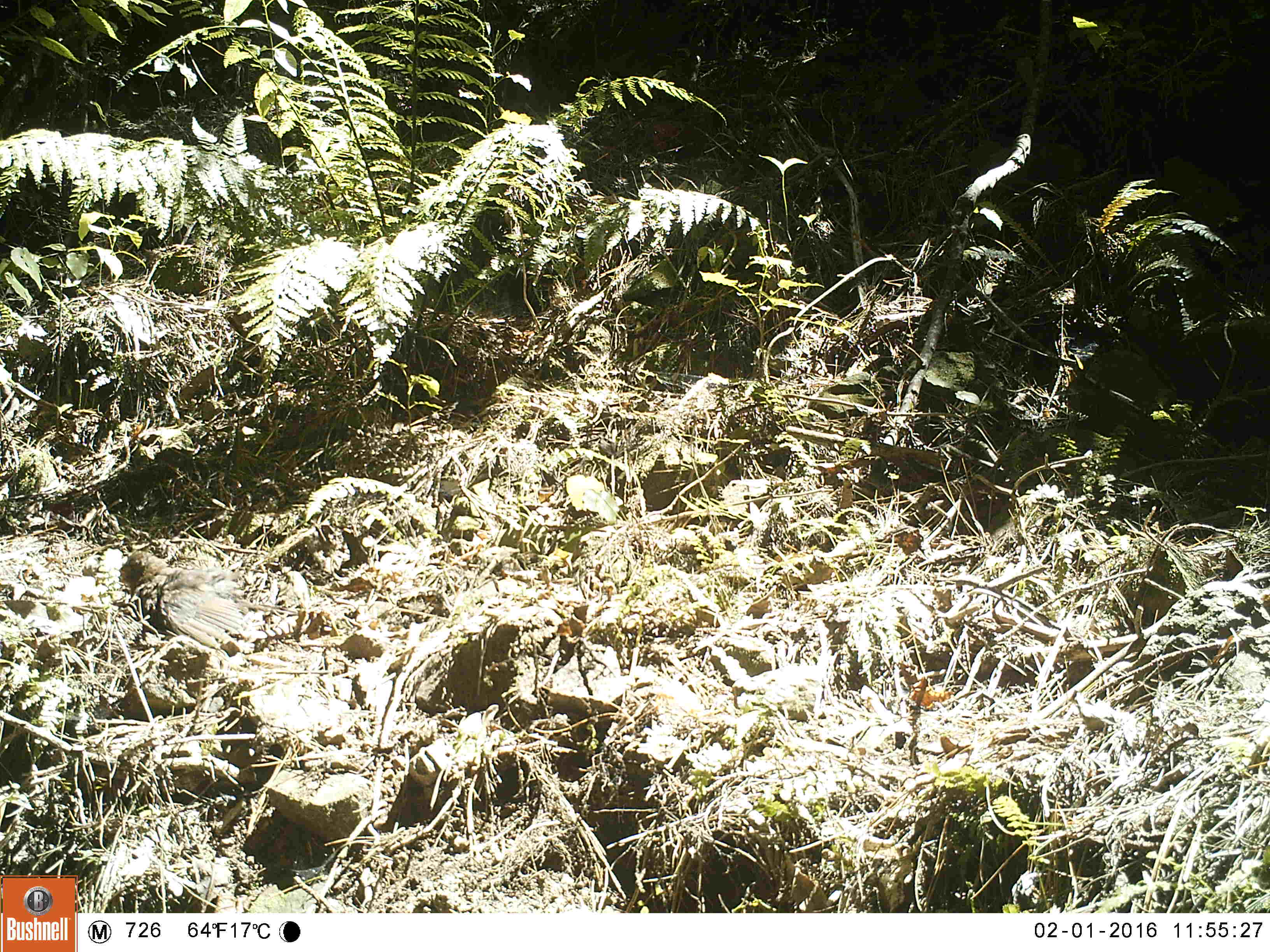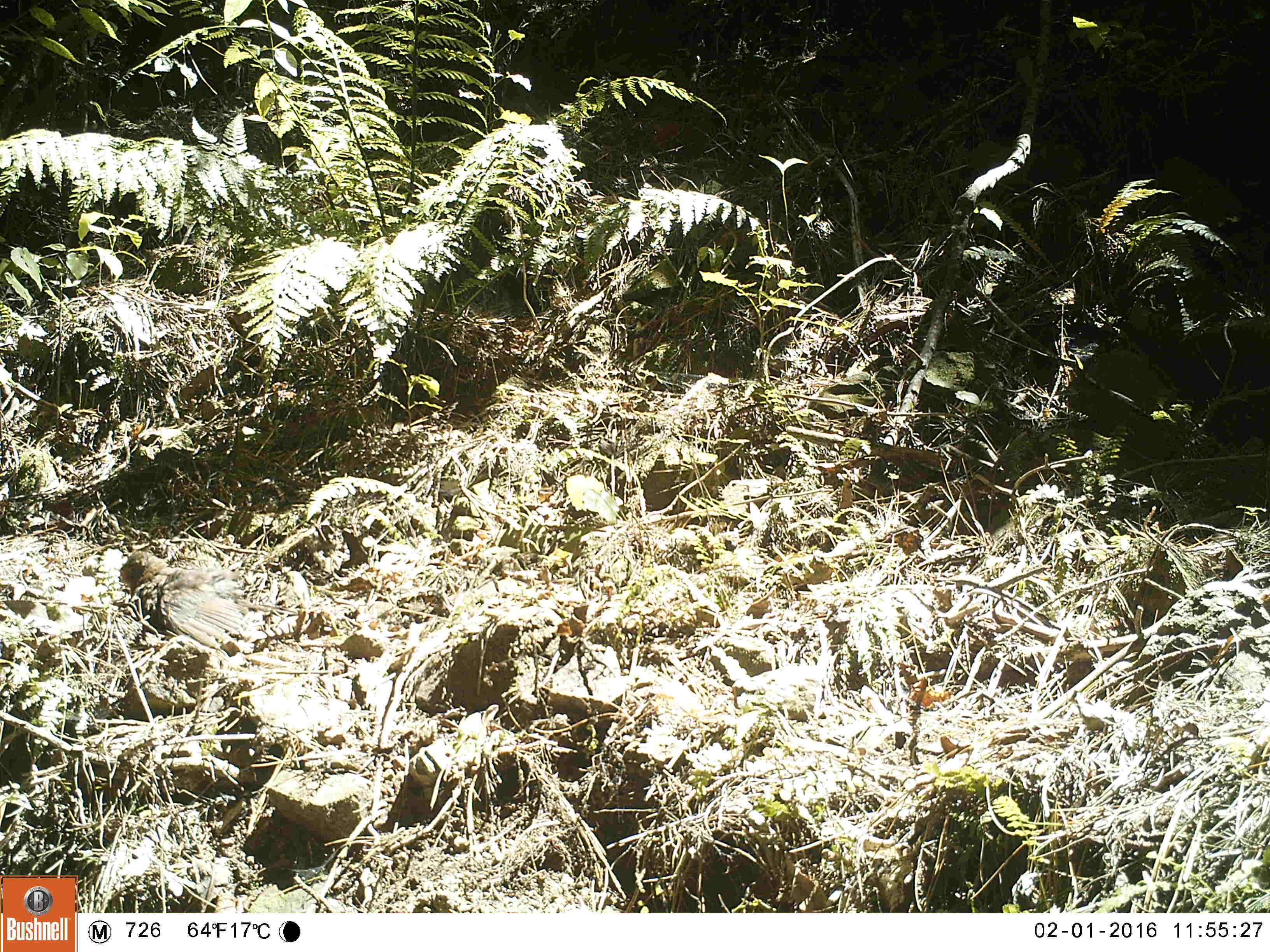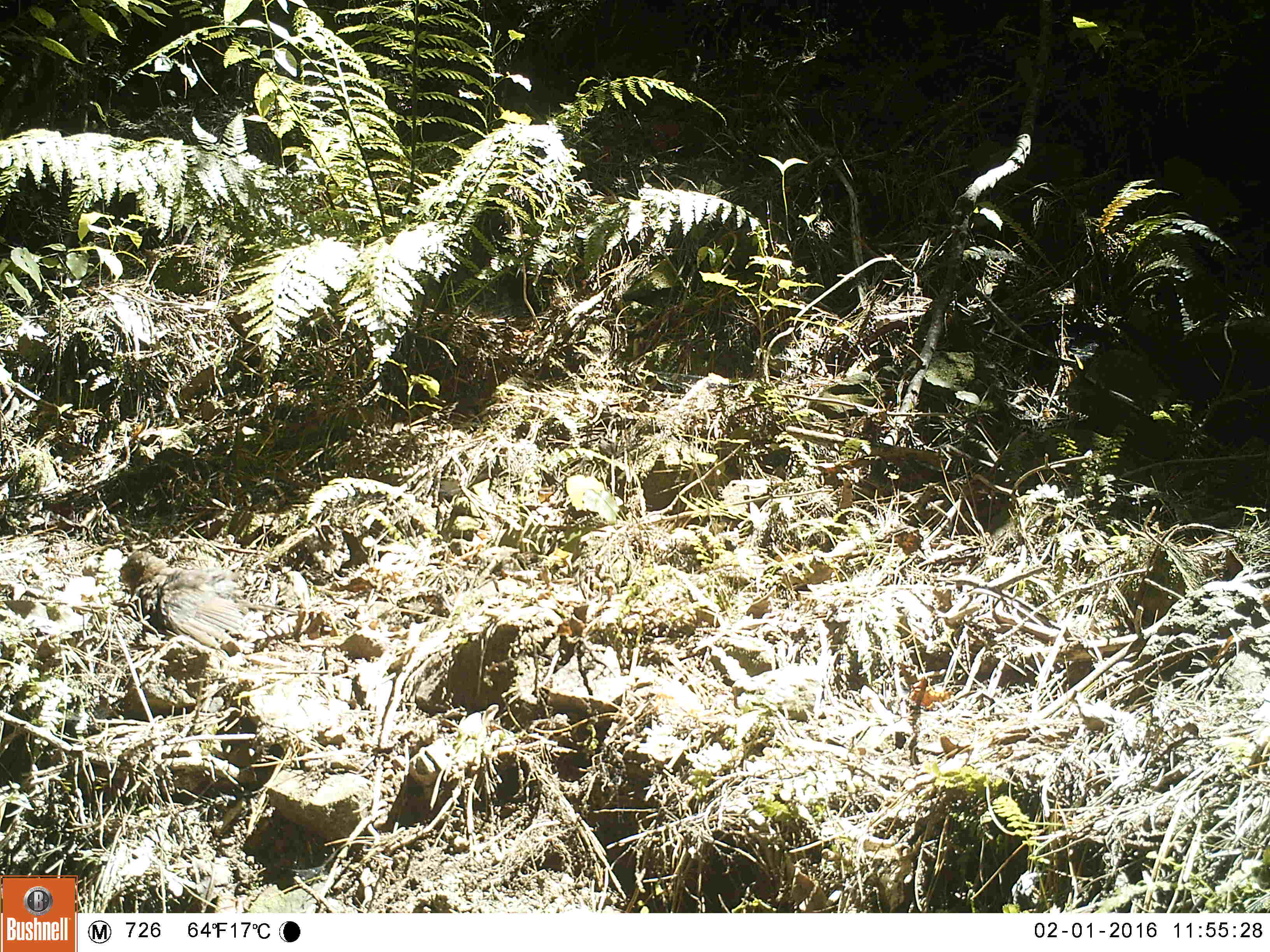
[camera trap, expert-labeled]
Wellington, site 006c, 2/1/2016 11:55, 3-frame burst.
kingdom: Animalia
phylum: Chordata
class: Aves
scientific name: Aves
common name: bird